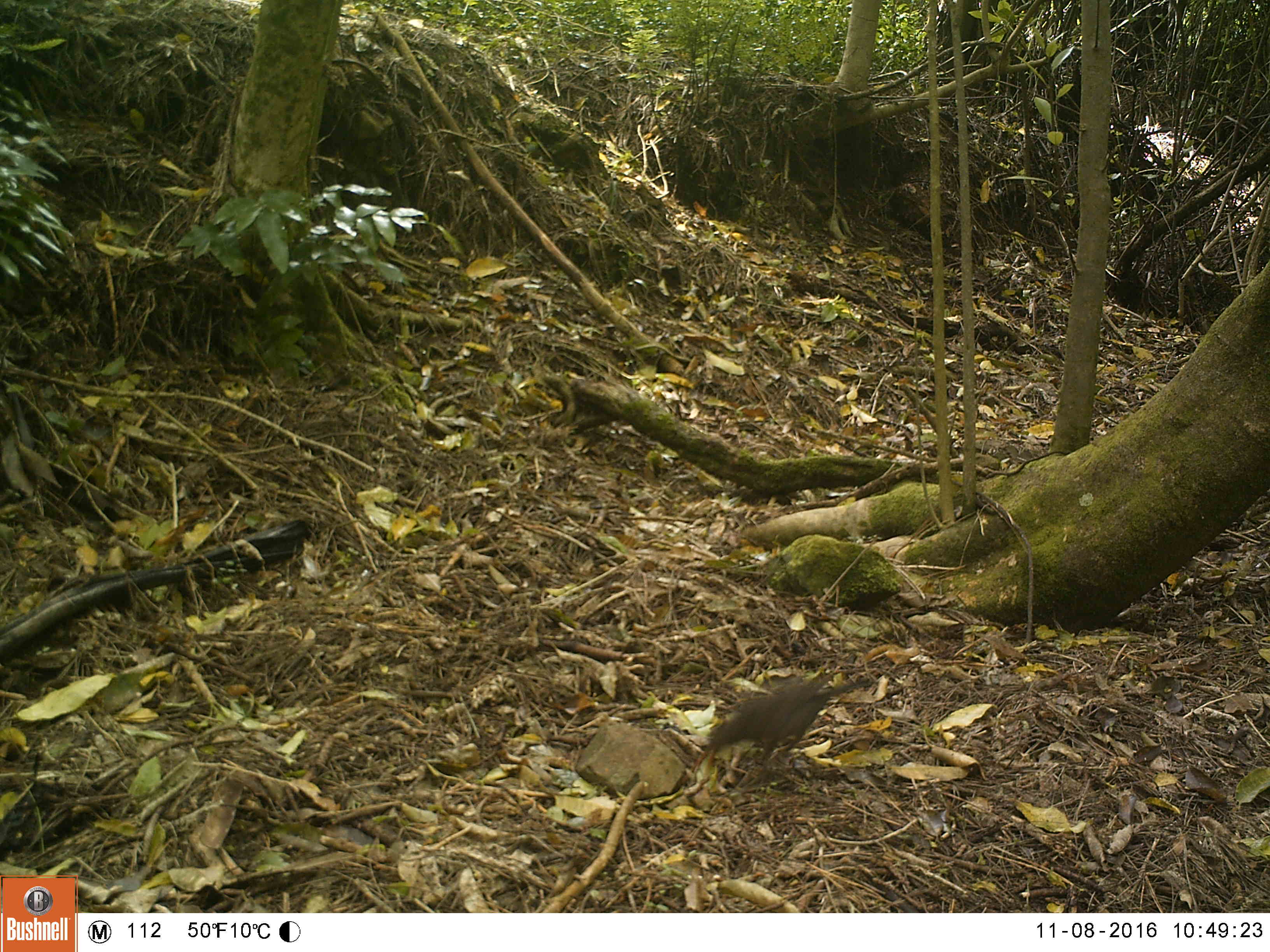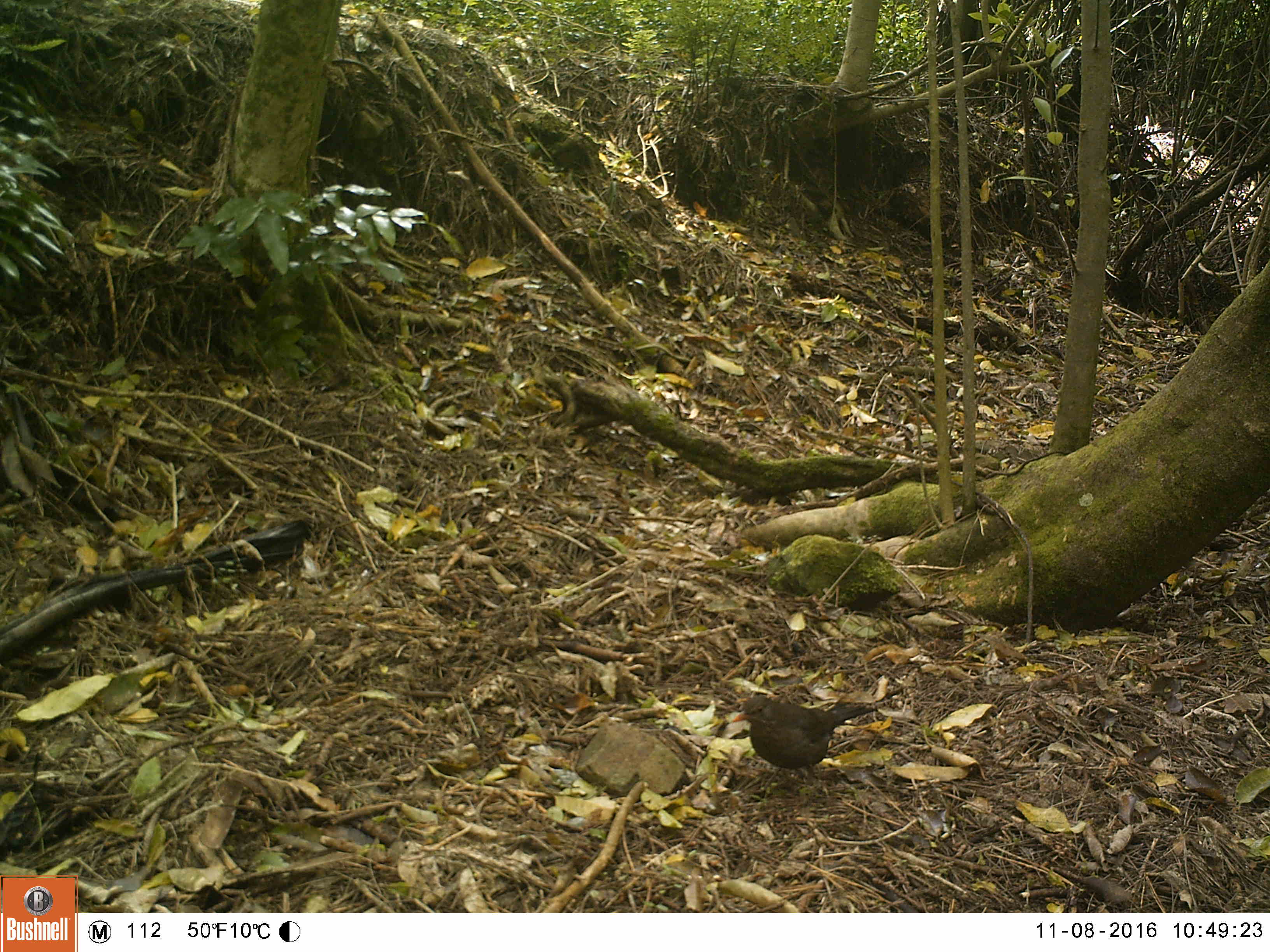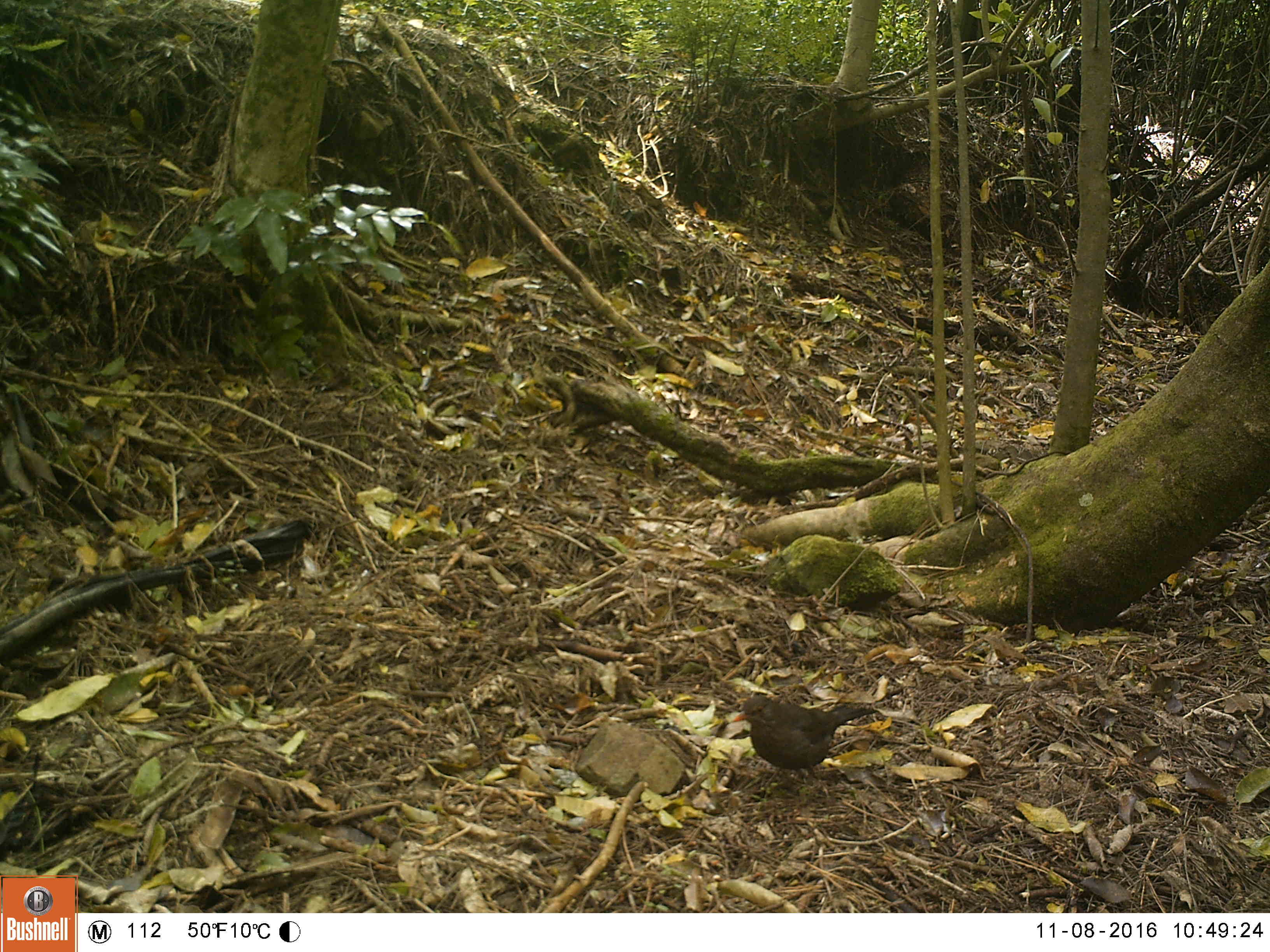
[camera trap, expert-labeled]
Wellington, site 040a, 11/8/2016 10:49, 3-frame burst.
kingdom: Animalia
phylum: Chordata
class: Aves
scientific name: Aves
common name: bird